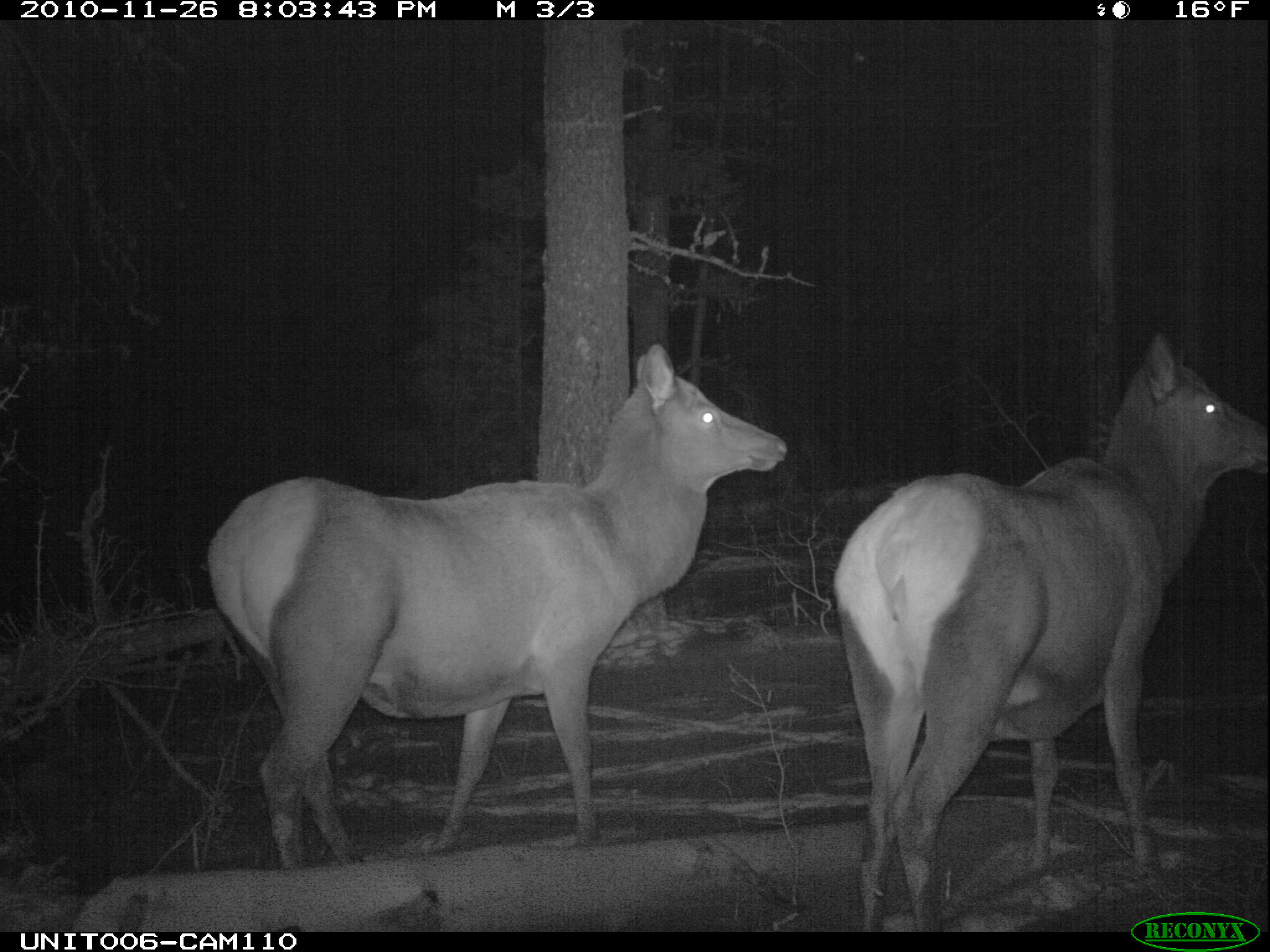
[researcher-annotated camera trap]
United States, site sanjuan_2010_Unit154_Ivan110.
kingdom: Animalia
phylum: Chordata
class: Mammalia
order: Artiodactyla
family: Cervidae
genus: Cervus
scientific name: Cervus elaphus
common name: red deer